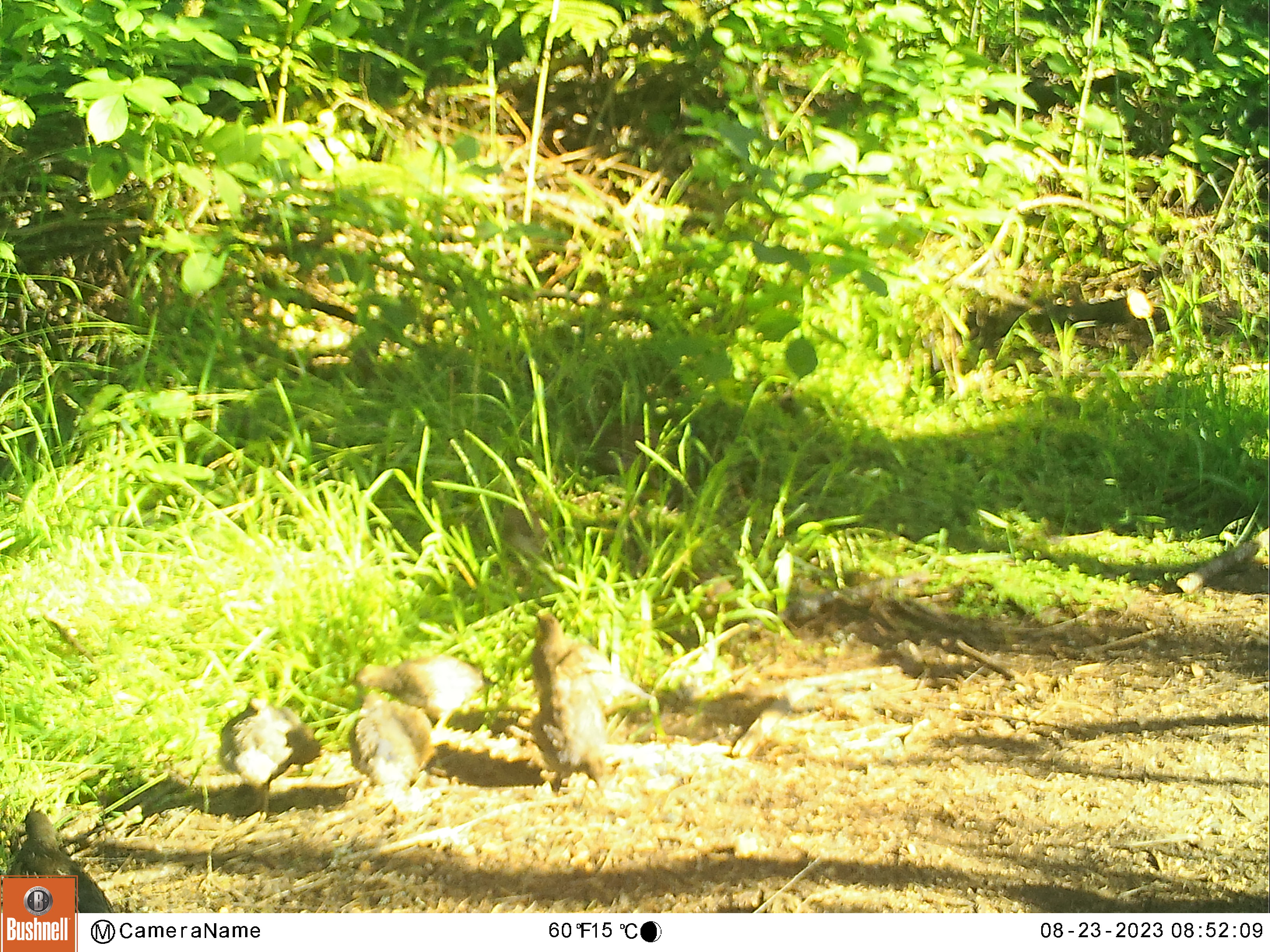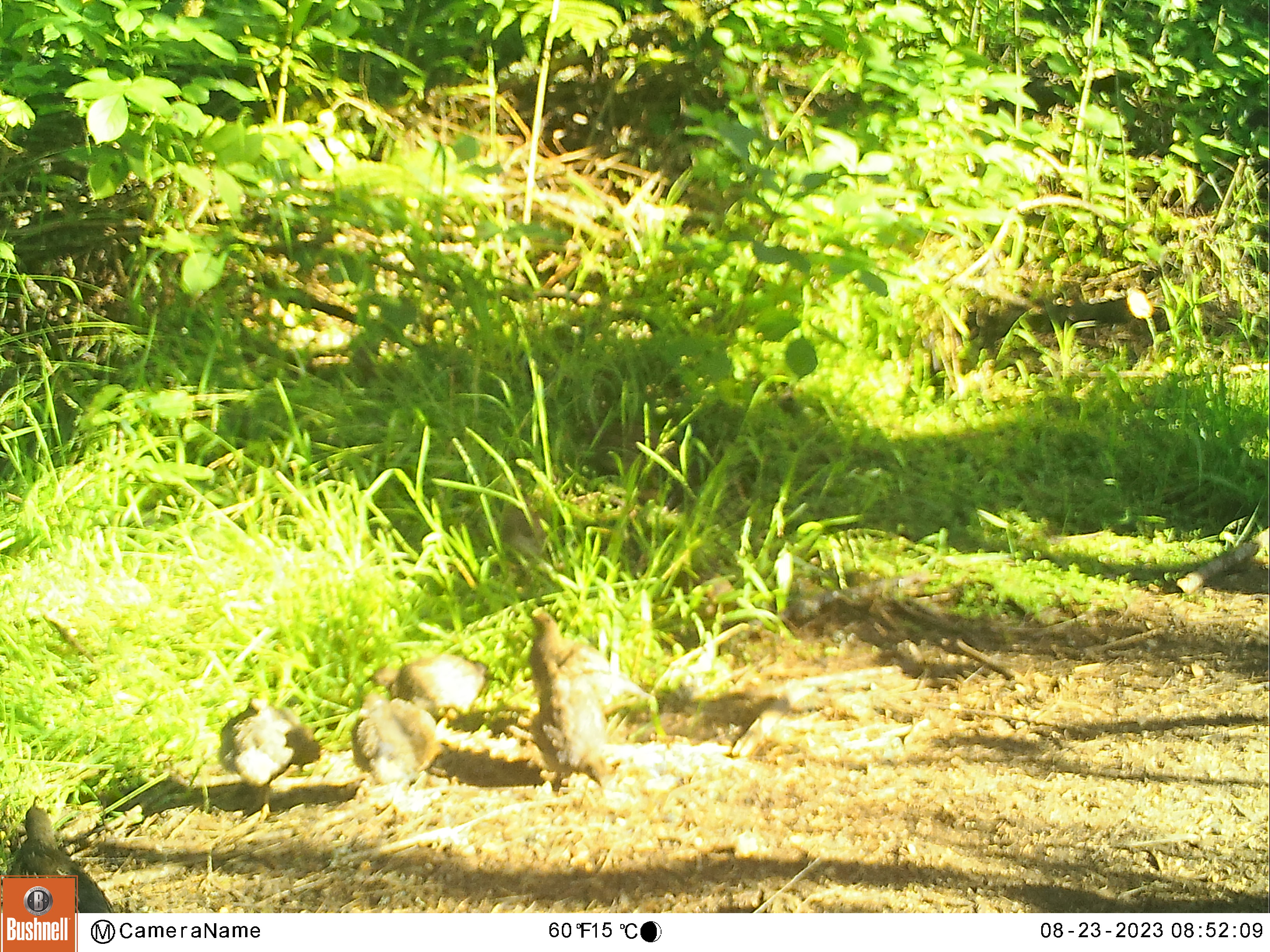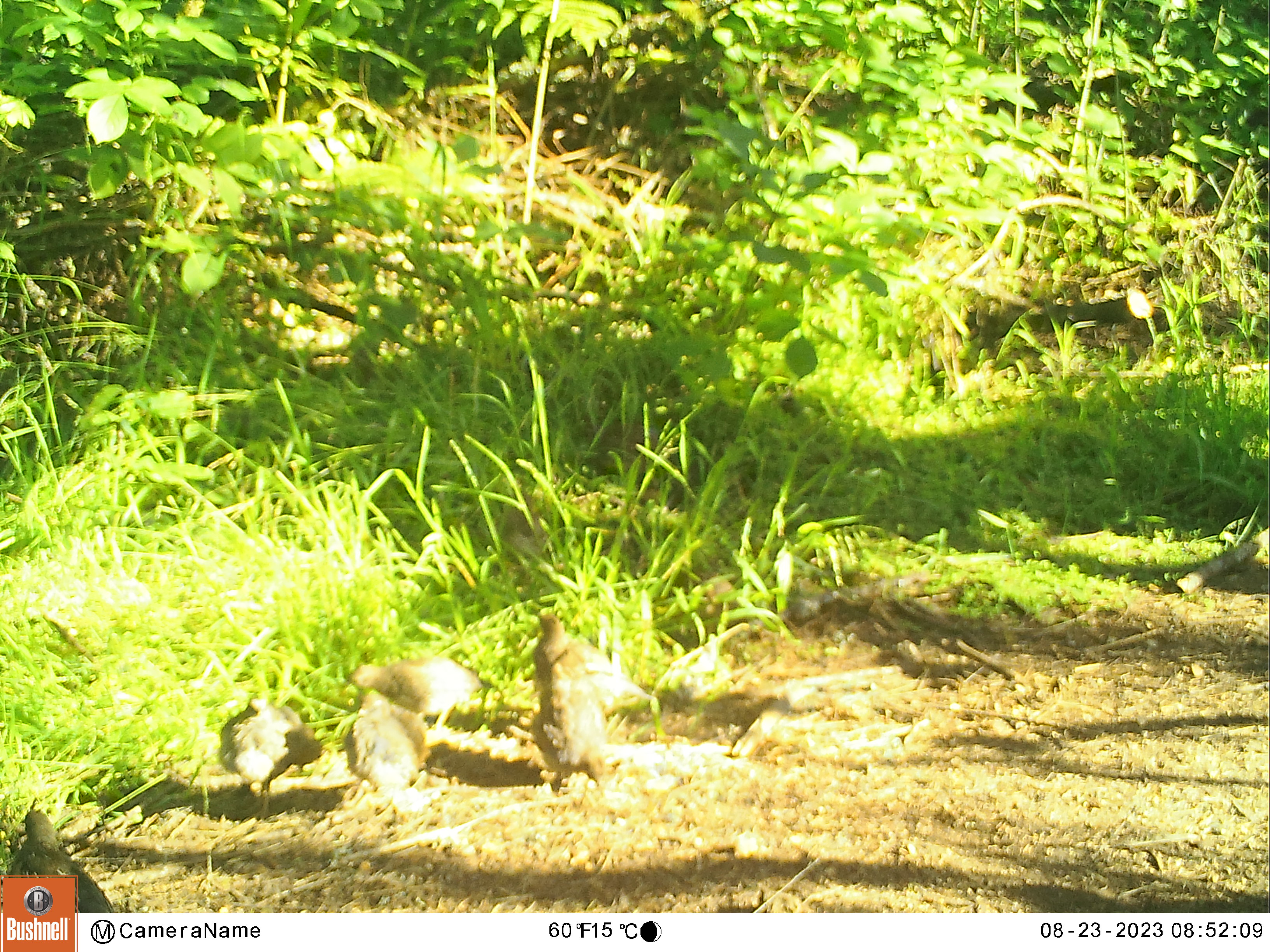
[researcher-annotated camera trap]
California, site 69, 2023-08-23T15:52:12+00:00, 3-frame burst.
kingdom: Animalia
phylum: Chordata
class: Aves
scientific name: Aves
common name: bird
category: unknown bird